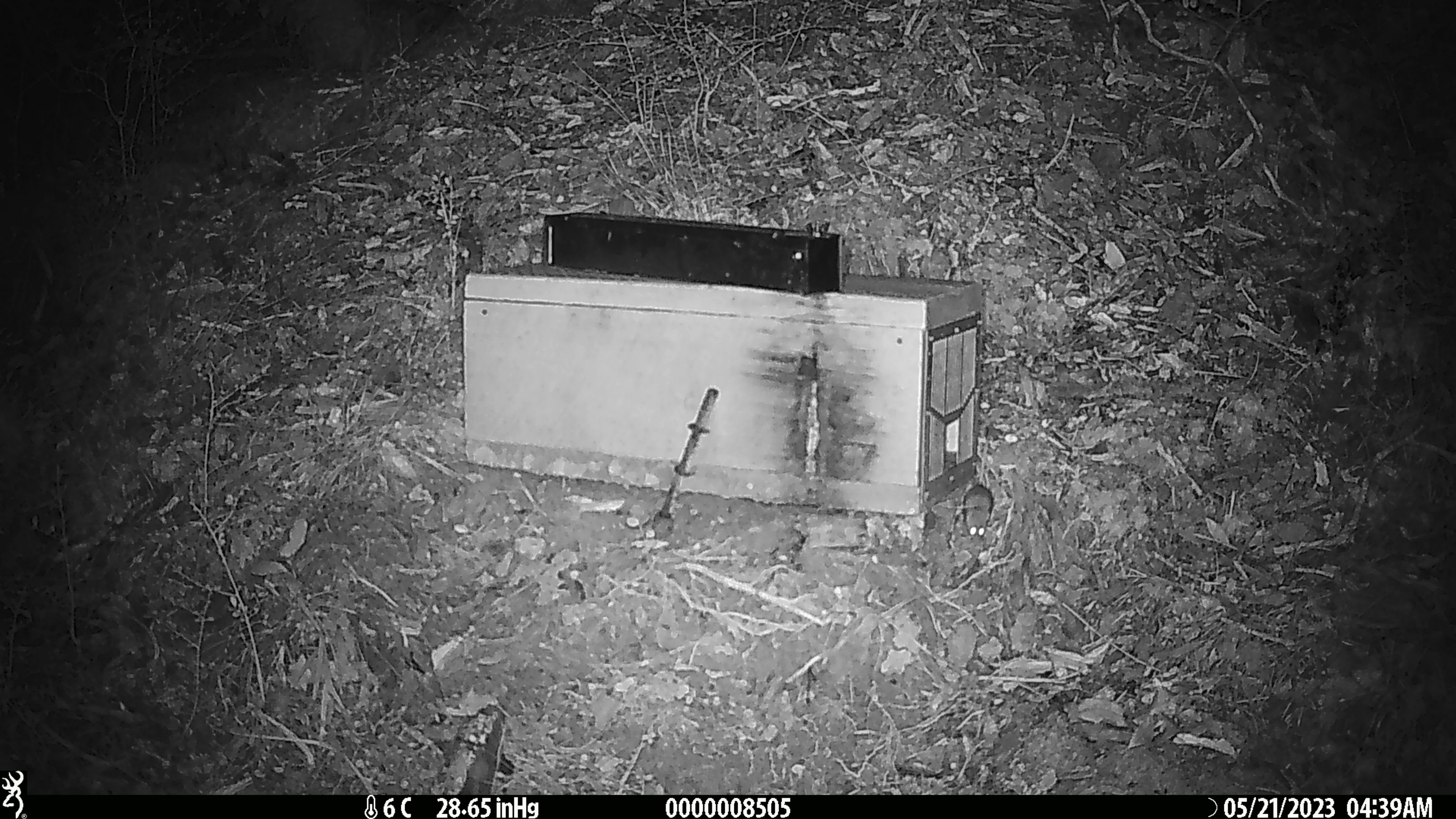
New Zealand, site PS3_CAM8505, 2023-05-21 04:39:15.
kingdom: Animalia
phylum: Chordata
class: Mammalia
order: Rodentia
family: Muridae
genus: Mus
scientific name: Mus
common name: mouse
Mouse (Mus).